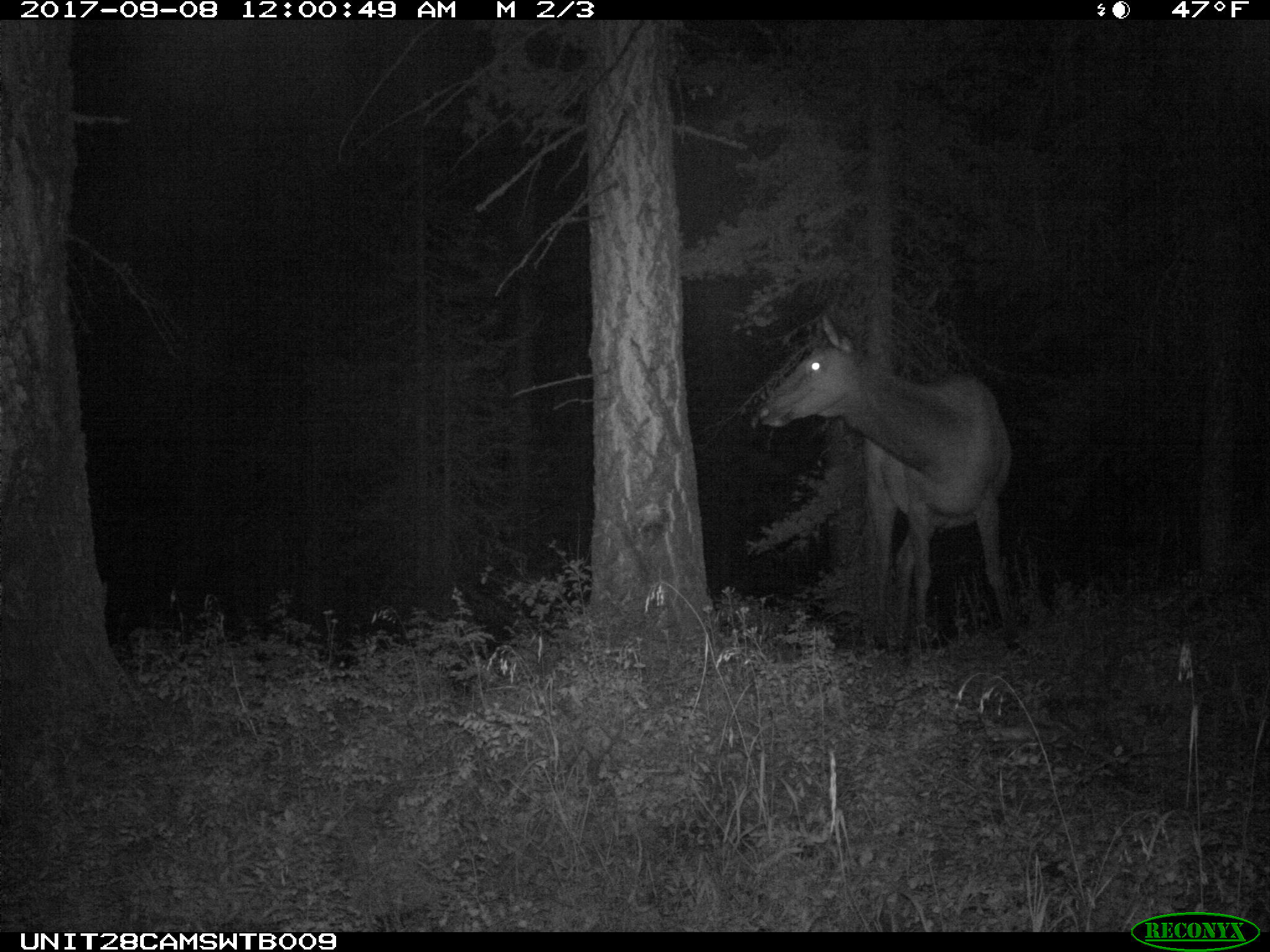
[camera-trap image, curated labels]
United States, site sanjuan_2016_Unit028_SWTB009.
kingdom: Animalia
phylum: Chordata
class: Mammalia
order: Artiodactyla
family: Cervidae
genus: Cervus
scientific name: Cervus elaphus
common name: red deer